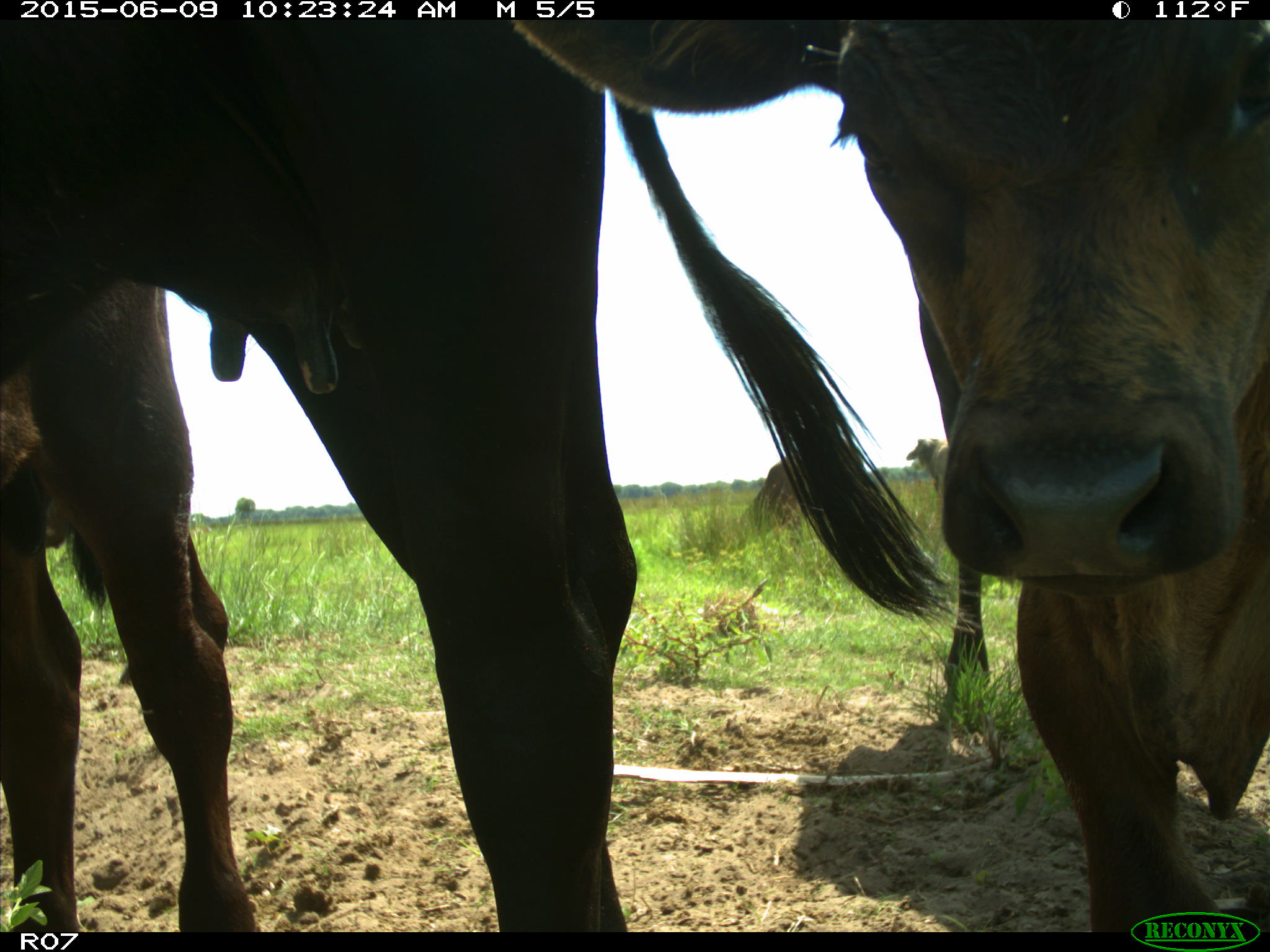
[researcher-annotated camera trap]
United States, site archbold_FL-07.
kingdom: Animalia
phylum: Chordata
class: Mammalia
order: Artiodactyla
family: Bovidae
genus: Bos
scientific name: Bos taurus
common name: domestic cow